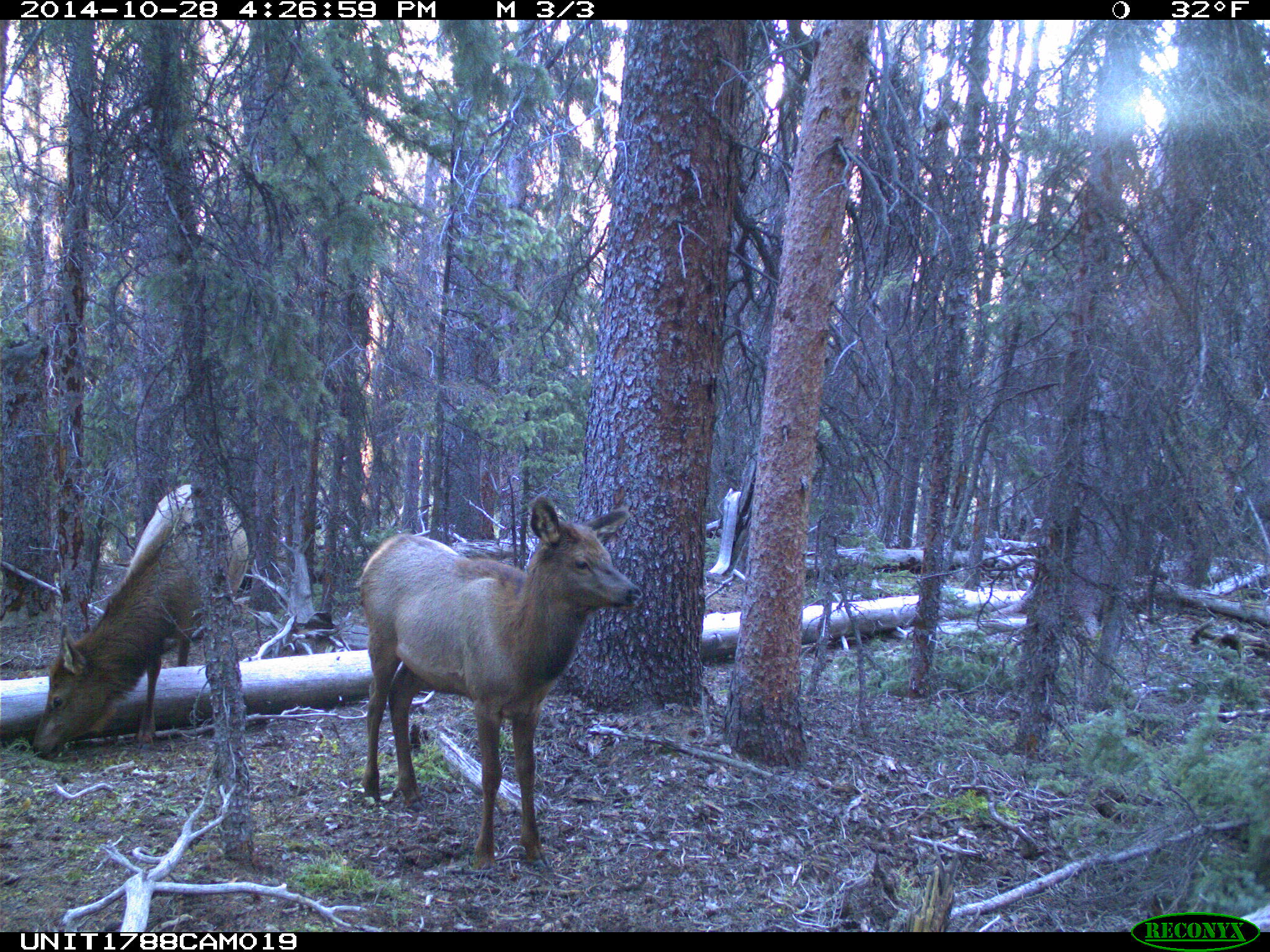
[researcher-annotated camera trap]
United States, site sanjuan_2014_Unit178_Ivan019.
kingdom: Animalia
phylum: Chordata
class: Mammalia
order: Artiodactyla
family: Cervidae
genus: Cervus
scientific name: Cervus elaphus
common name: red deer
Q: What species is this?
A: Cervus elaphus (red deer).